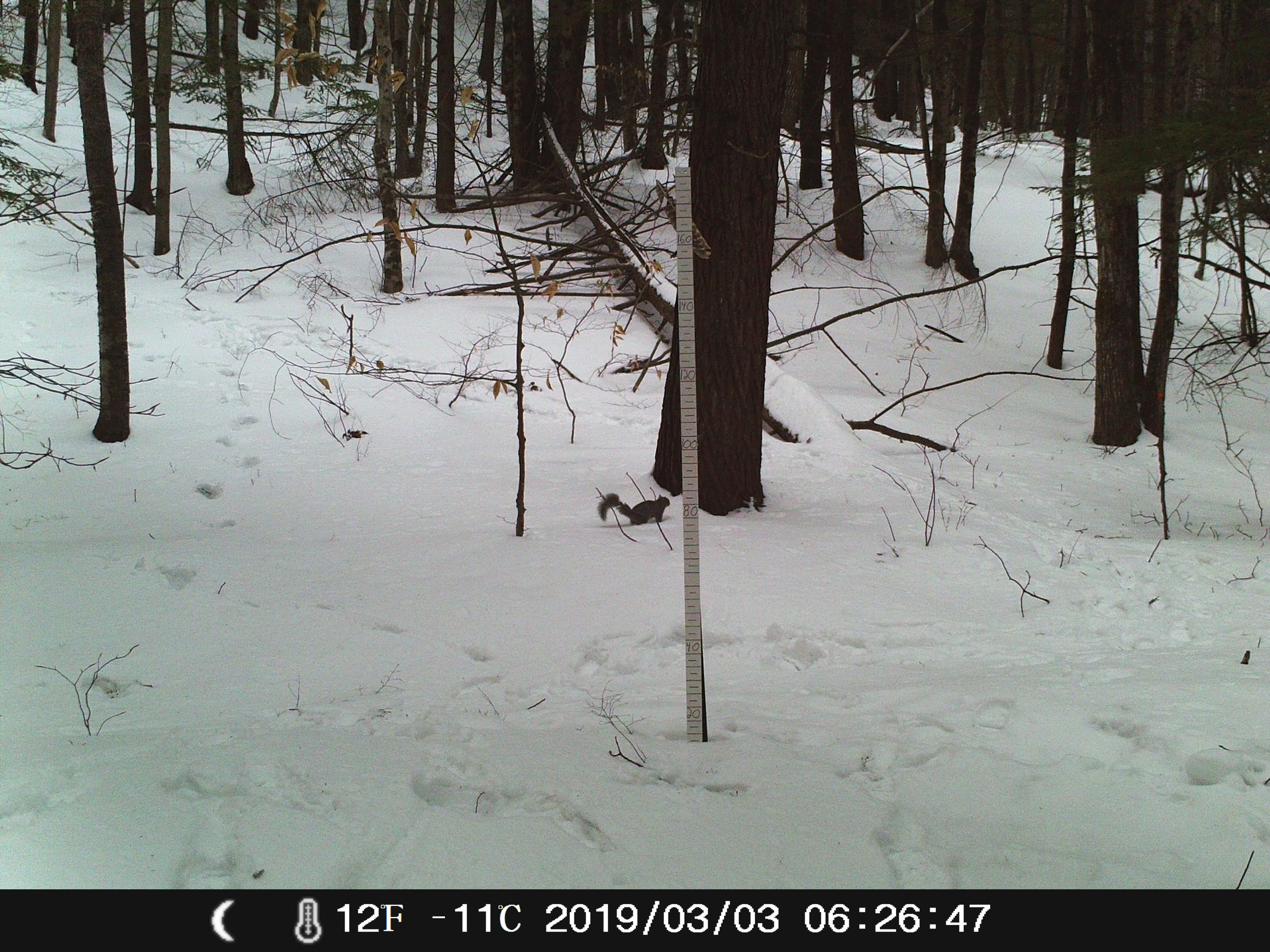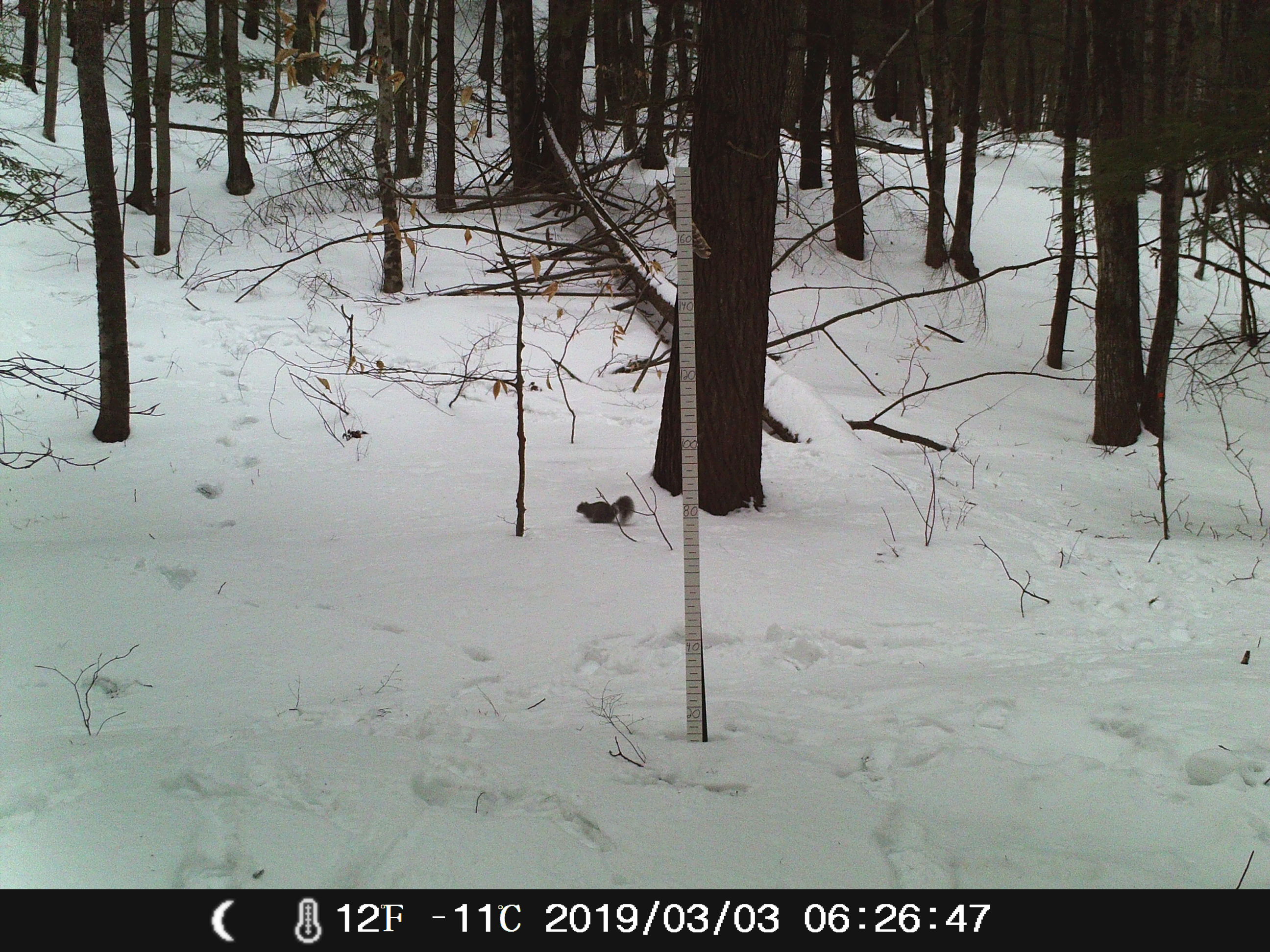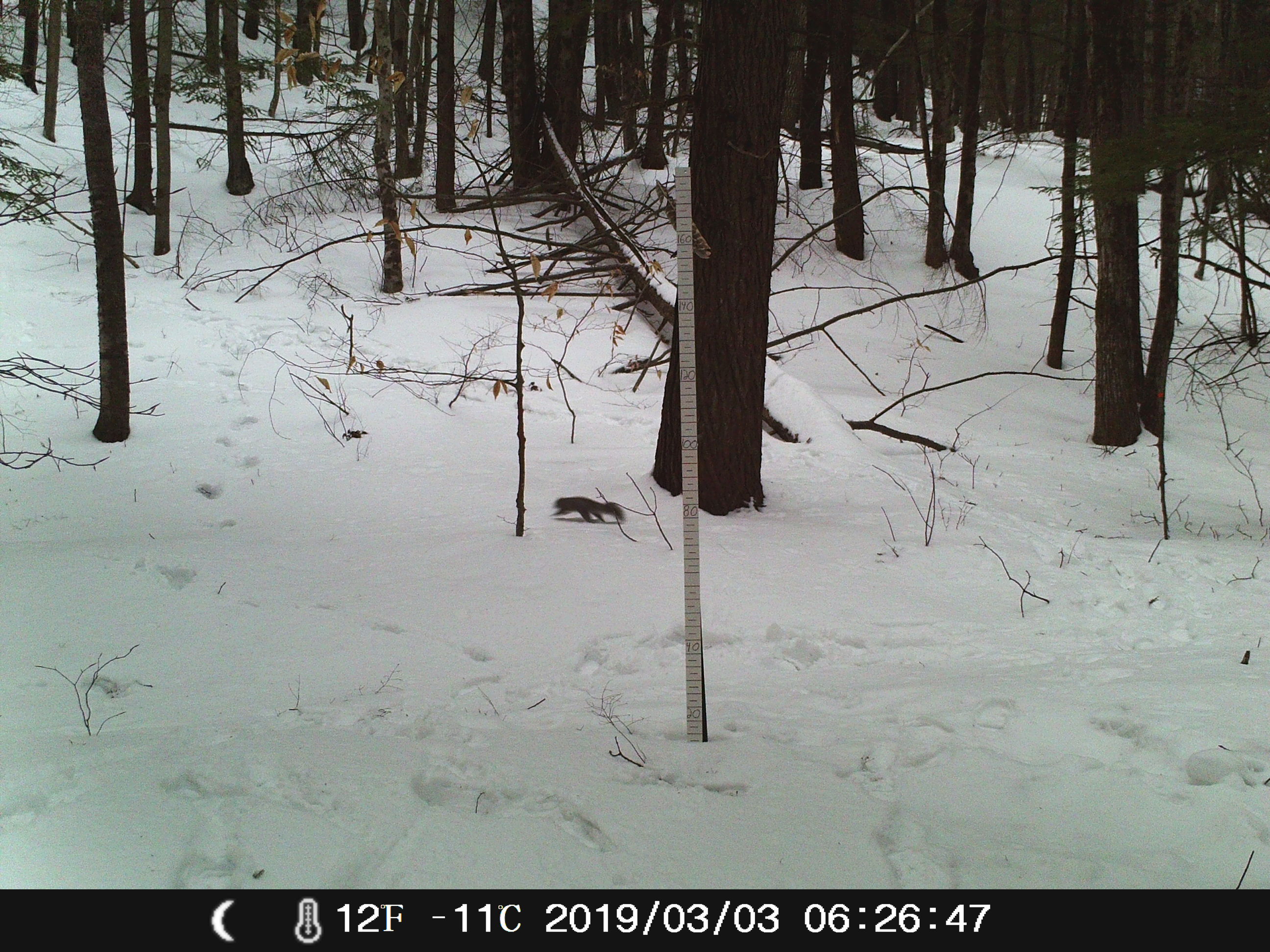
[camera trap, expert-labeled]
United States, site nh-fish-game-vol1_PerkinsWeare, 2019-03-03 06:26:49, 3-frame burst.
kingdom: Animalia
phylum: Chordata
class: Mammalia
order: Rodentia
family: Sciuridae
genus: Sciurus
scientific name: Sciurus carolinensis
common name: gray squirrel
Gray squirrel (Sciurus carolinensis).